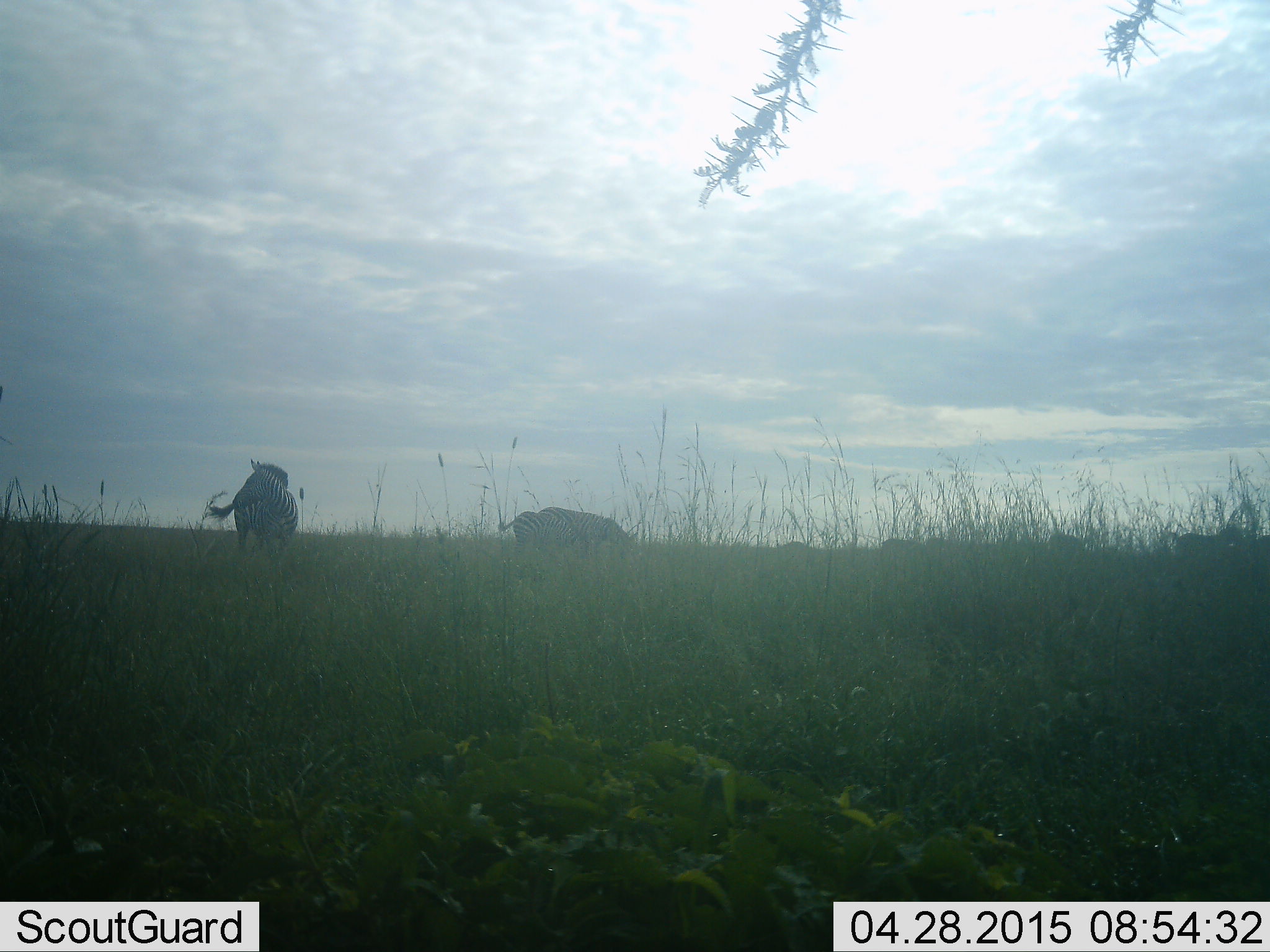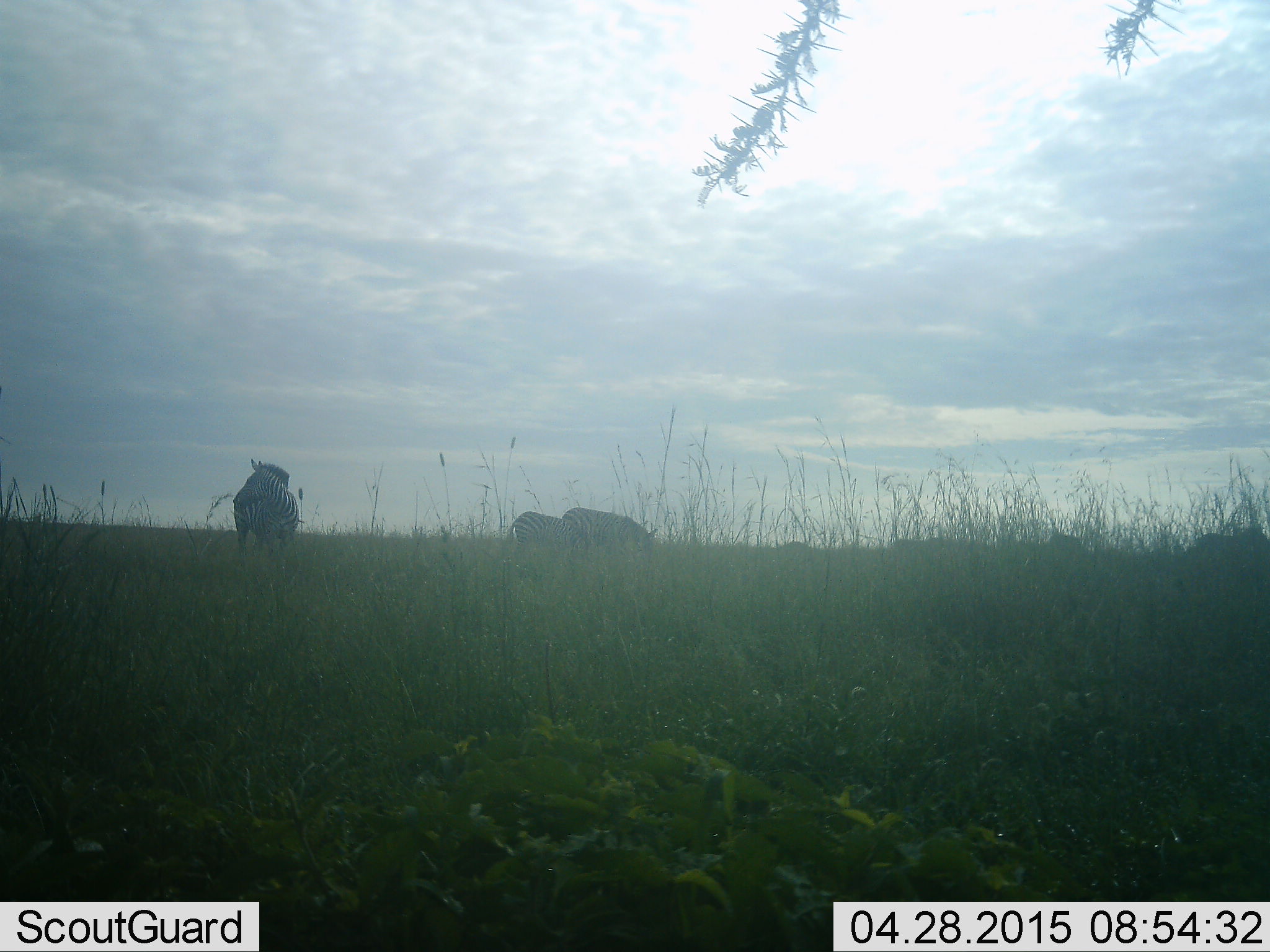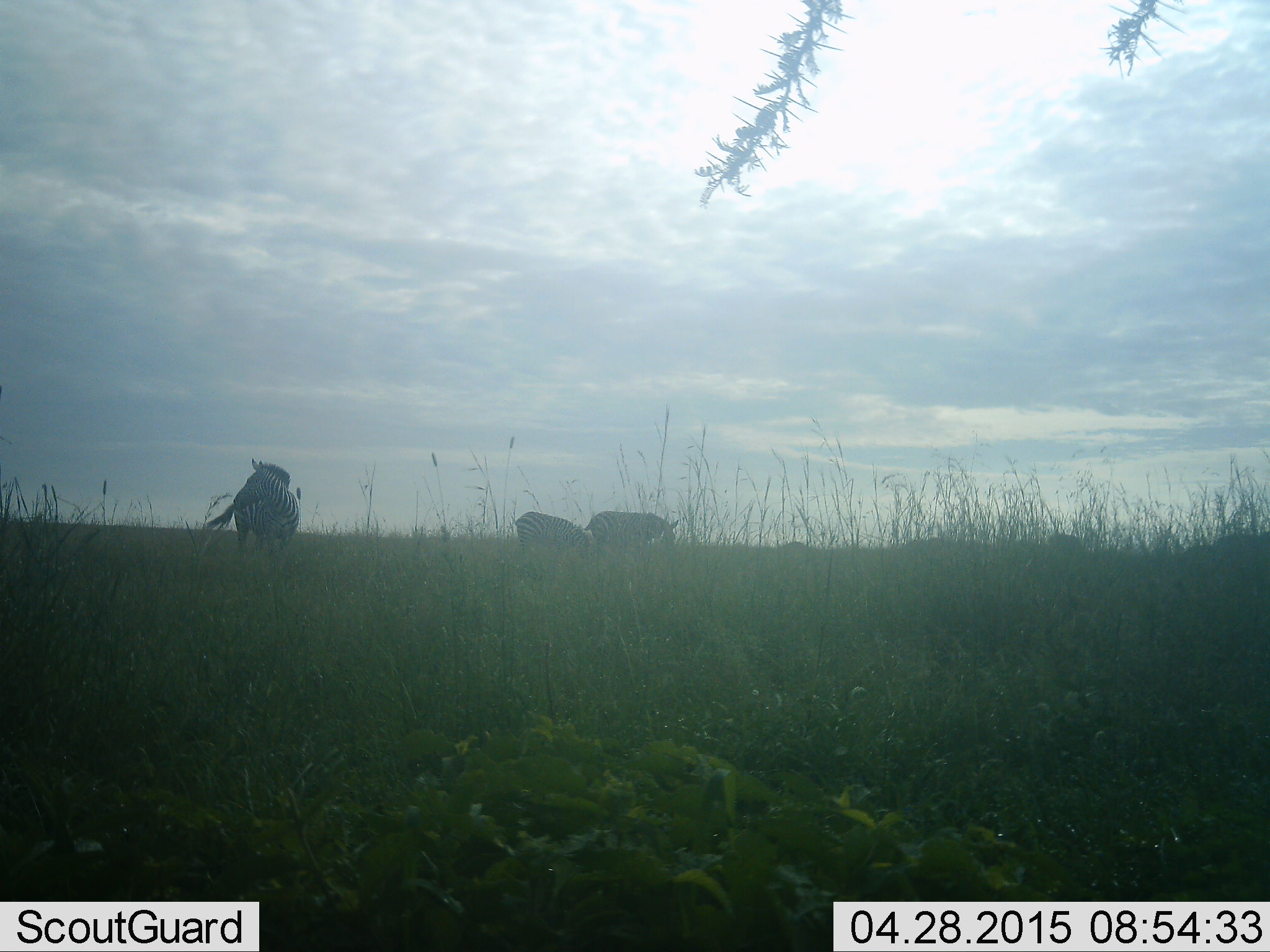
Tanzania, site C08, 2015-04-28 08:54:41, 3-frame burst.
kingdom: Animalia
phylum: Chordata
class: Mammalia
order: Perissodactyla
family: Equidae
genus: Equus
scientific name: Equus quagga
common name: plains zebra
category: zebra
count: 6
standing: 70%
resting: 0%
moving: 70%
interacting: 0%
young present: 10%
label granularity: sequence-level